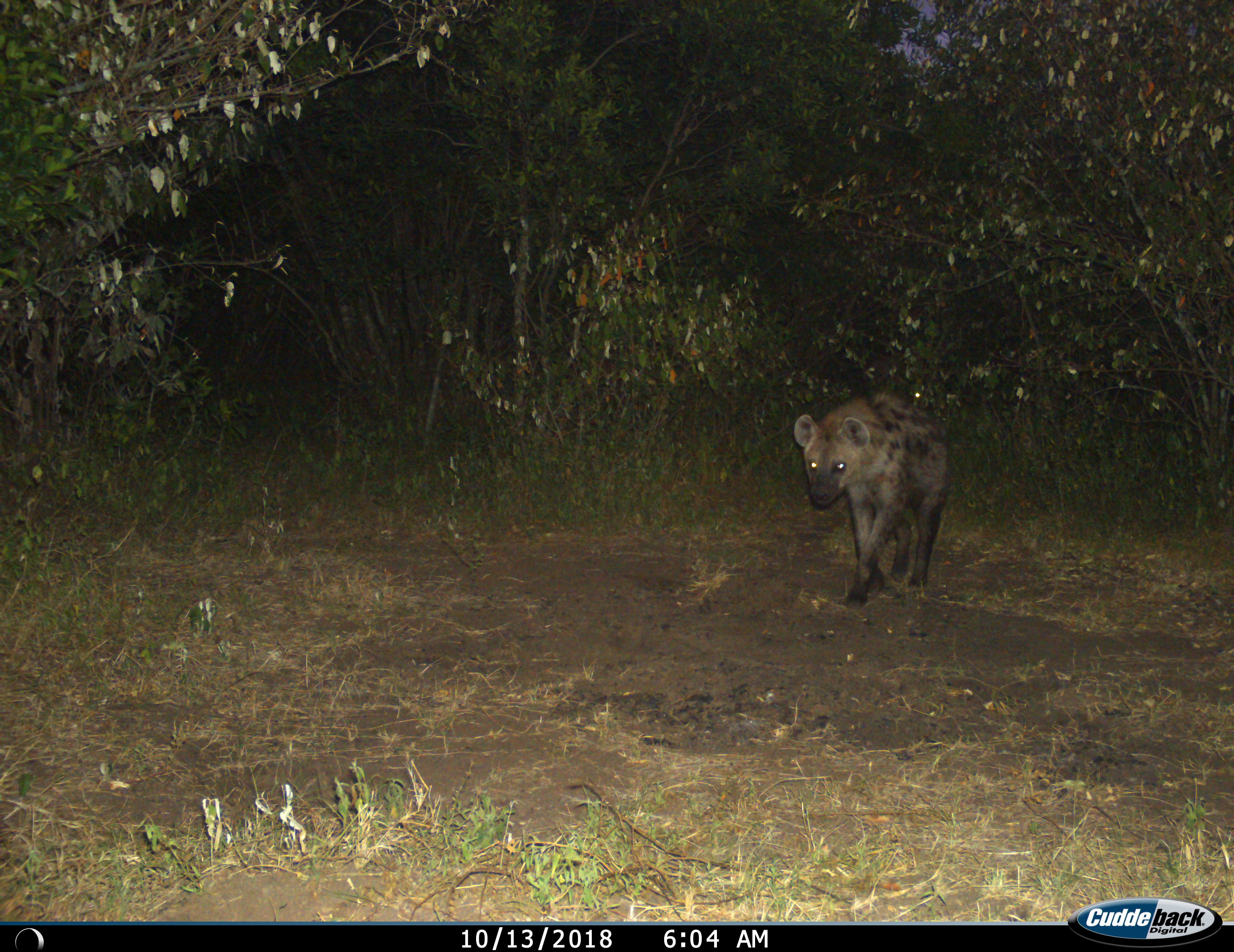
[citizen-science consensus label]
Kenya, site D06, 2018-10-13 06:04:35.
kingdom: Animalia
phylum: Chordata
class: Mammalia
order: Carnivora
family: Hyaenidae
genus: Crocuta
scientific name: Crocuta crocuta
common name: spotted hyena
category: hyenaspotted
Hyenaspotted (spotted hyena) (Crocuta crocuta), count 1. Behavior (volunteer vote fractions): standing 0%, resting 0%, moving 100%, interacting 0%. Young present (vote fraction): 11%. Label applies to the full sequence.